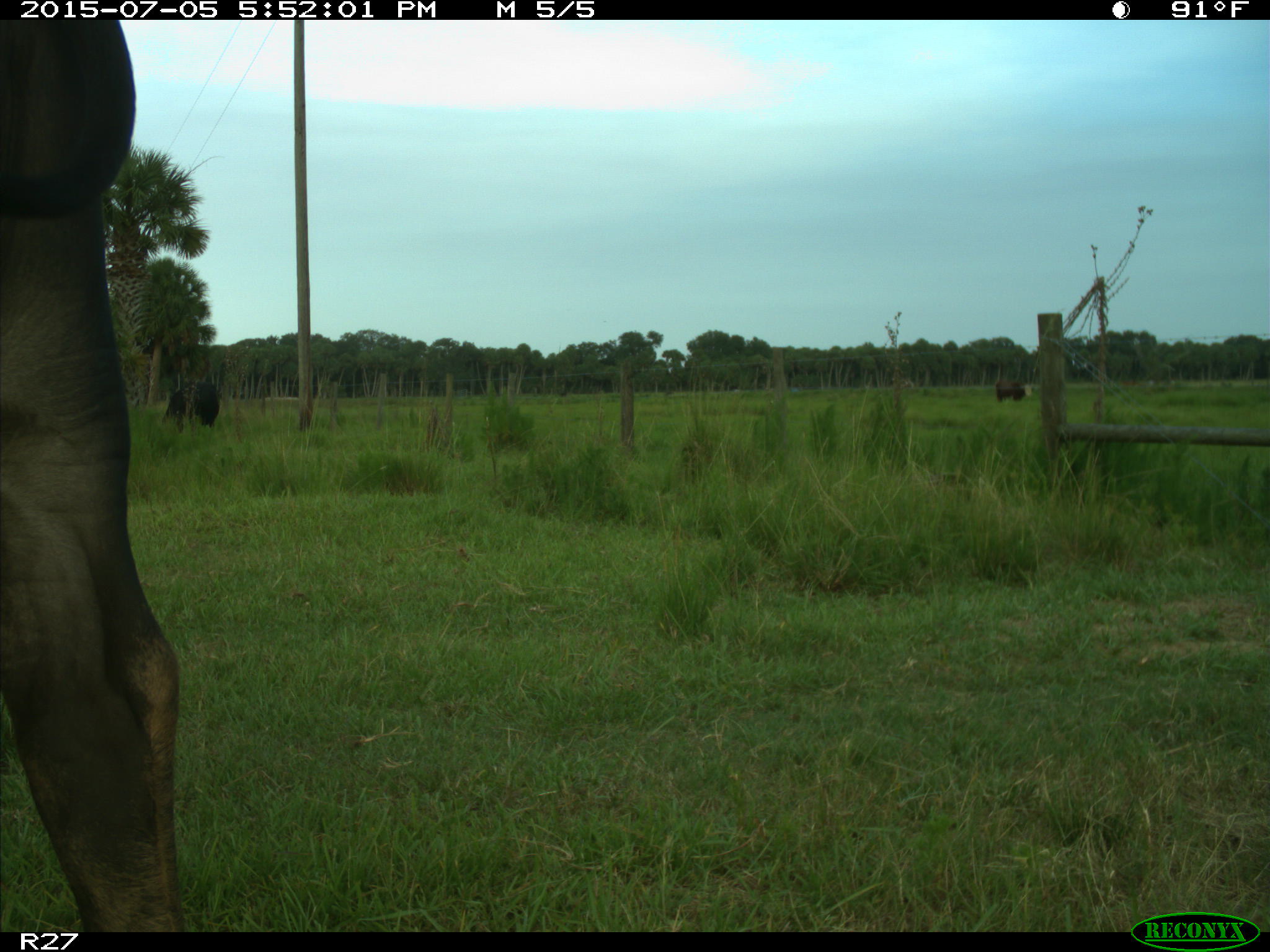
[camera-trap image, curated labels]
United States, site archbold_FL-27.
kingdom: Animalia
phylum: Chordata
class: Mammalia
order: Artiodactyla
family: Bovidae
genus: Bos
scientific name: Bos taurus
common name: domestic cow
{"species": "Bos taurus (domestic cow)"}